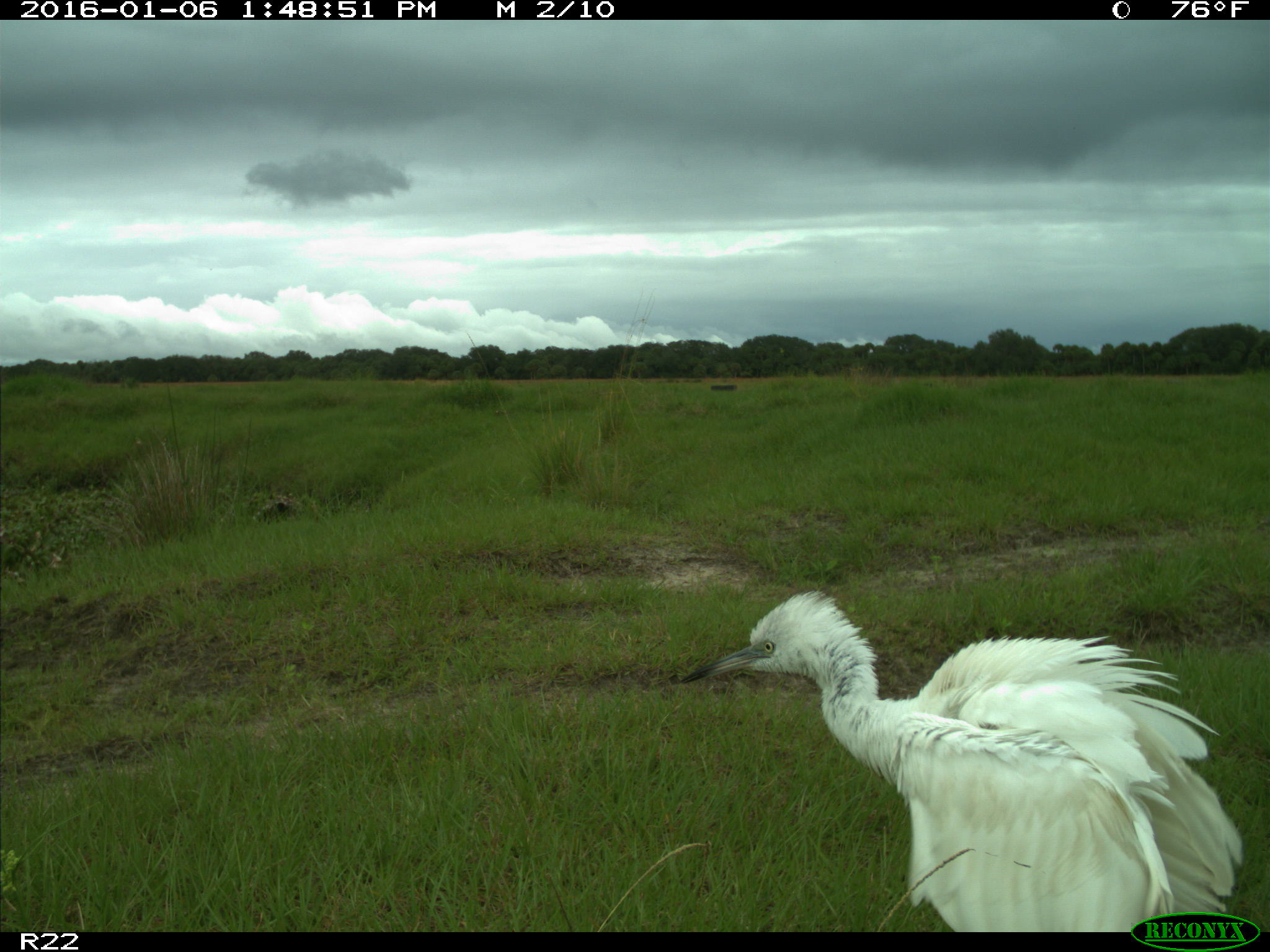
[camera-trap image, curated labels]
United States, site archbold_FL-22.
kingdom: Animalia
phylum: Chordata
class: Aves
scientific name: Aves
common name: birds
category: unidentified bird